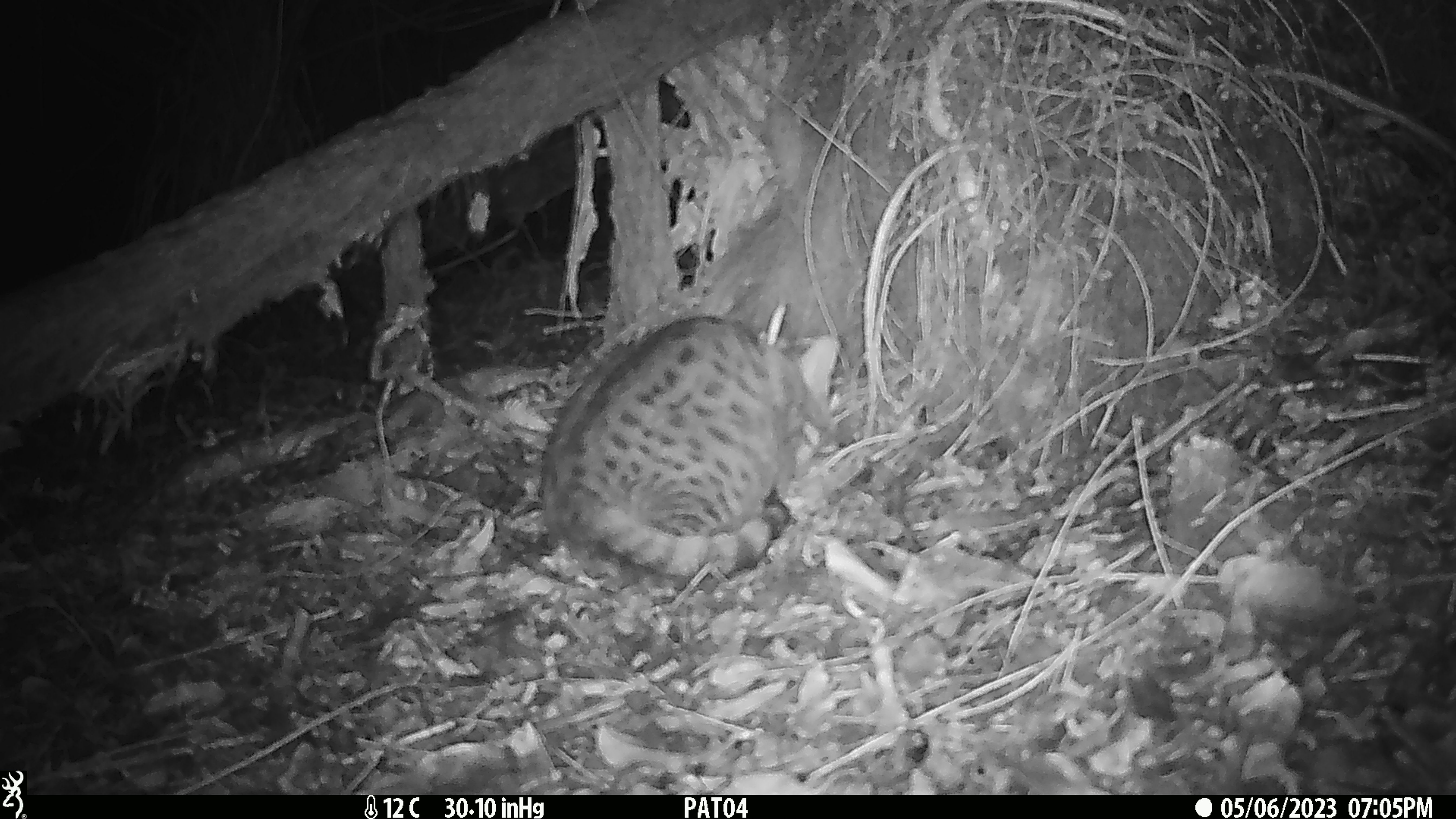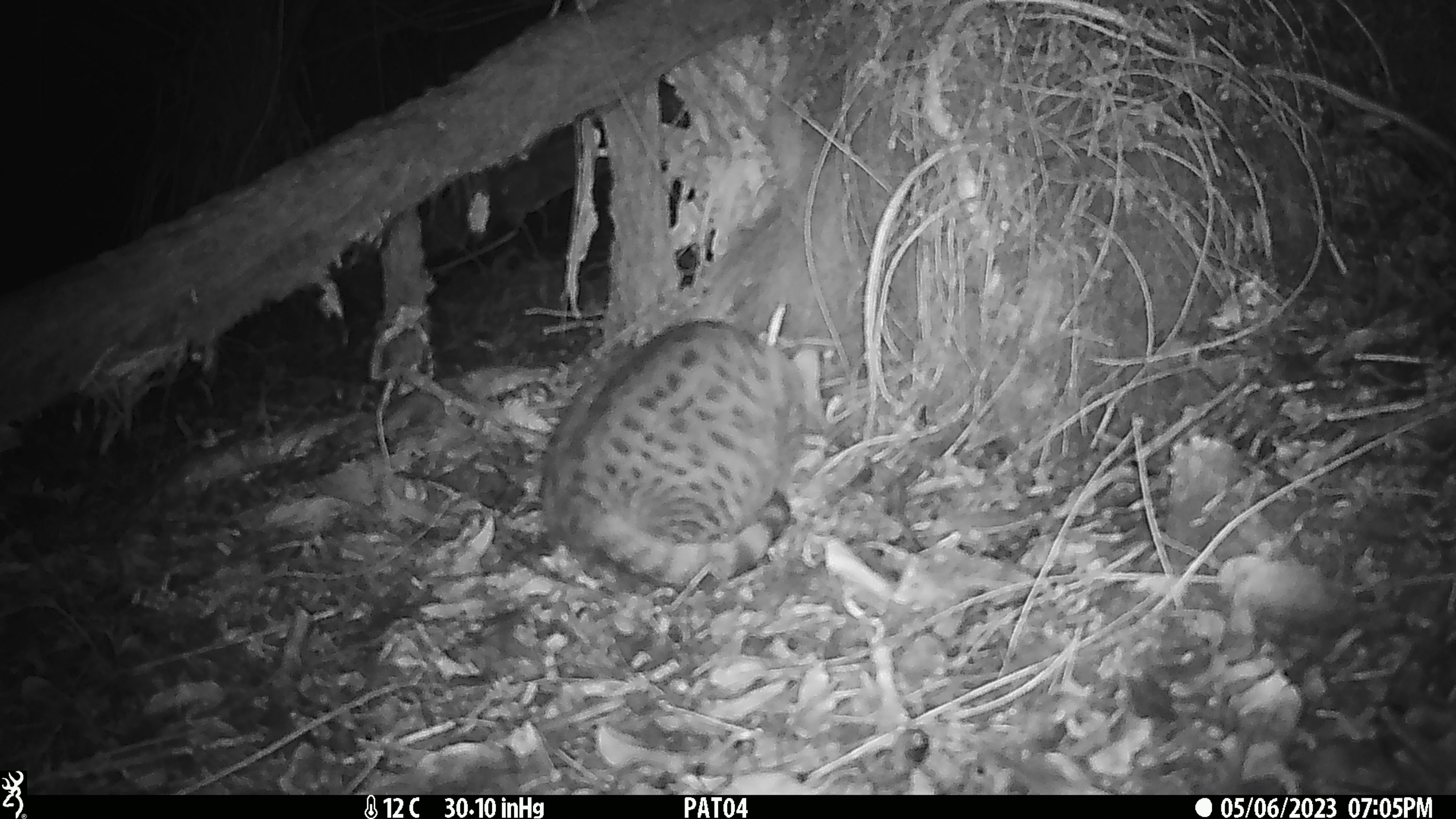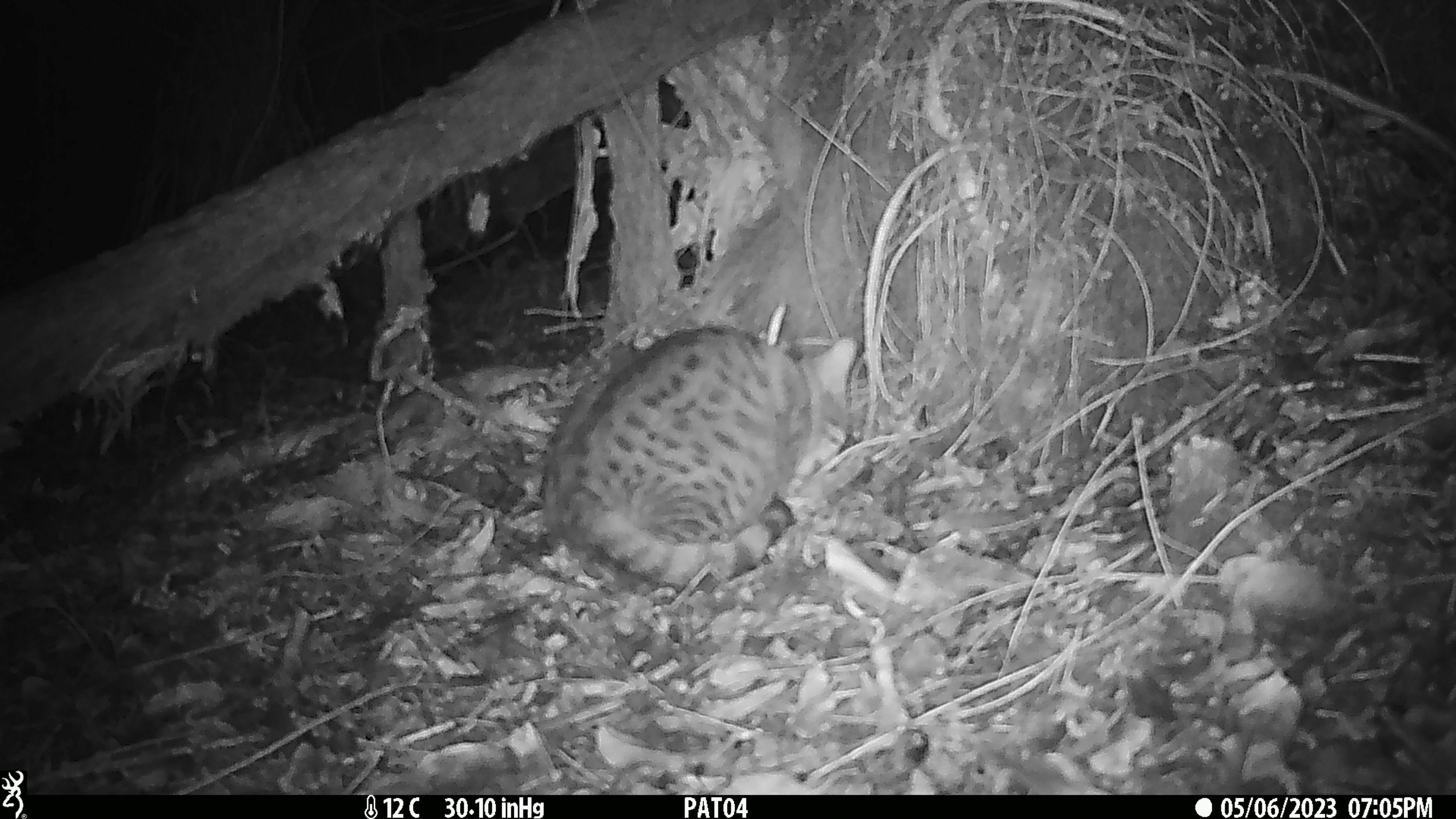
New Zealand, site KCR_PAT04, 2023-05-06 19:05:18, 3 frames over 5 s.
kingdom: Animalia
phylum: Chordata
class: Mammalia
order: Carnivora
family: Felidae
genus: Felis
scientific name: Felis catus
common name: domestic cat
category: cat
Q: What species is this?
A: Cat (domestic cat) (Felis catus).